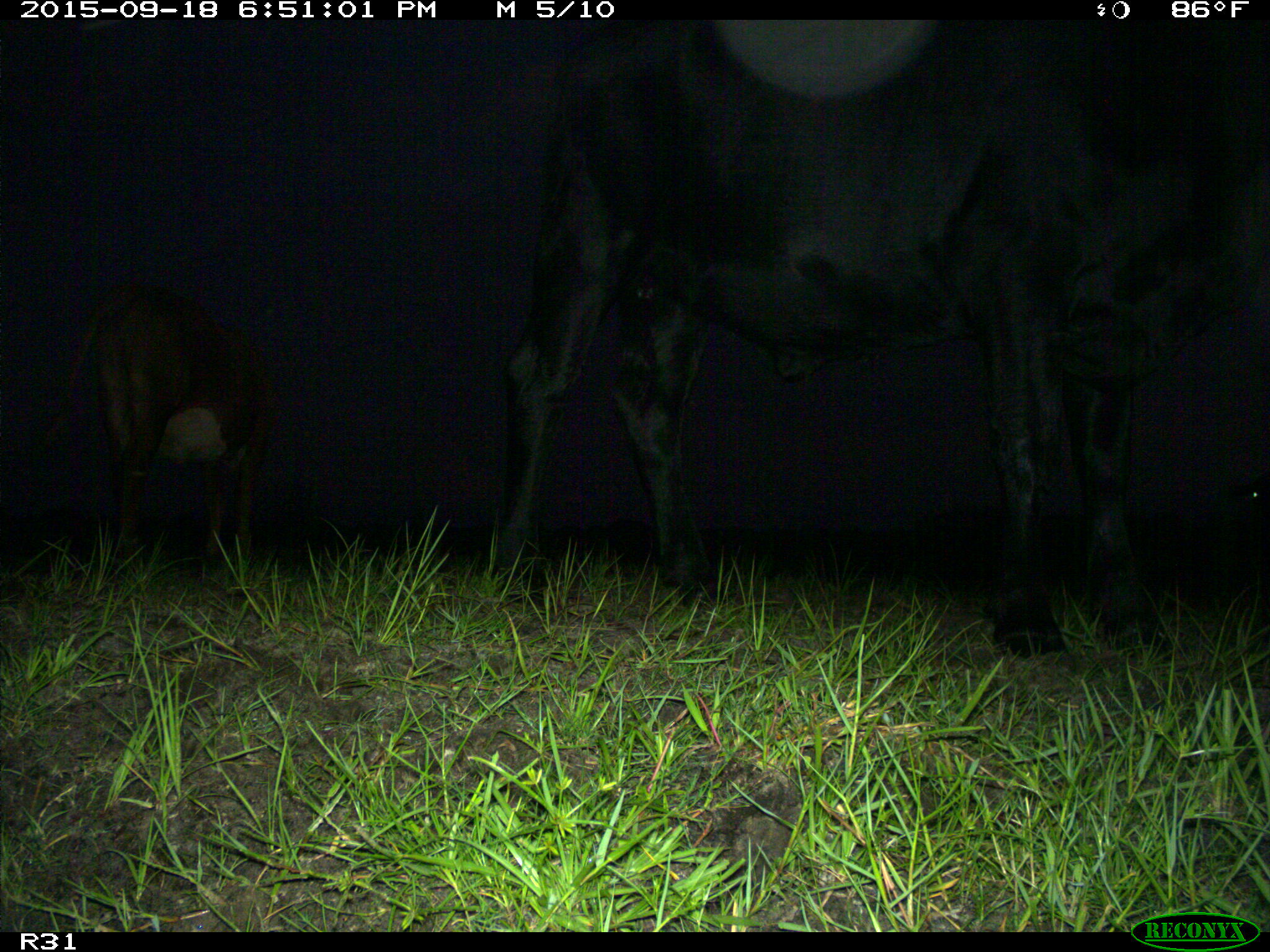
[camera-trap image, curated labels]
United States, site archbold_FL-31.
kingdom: Animalia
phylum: Chordata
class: Mammalia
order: Artiodactyla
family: Bovidae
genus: Bos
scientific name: Bos taurus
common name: domestic cow